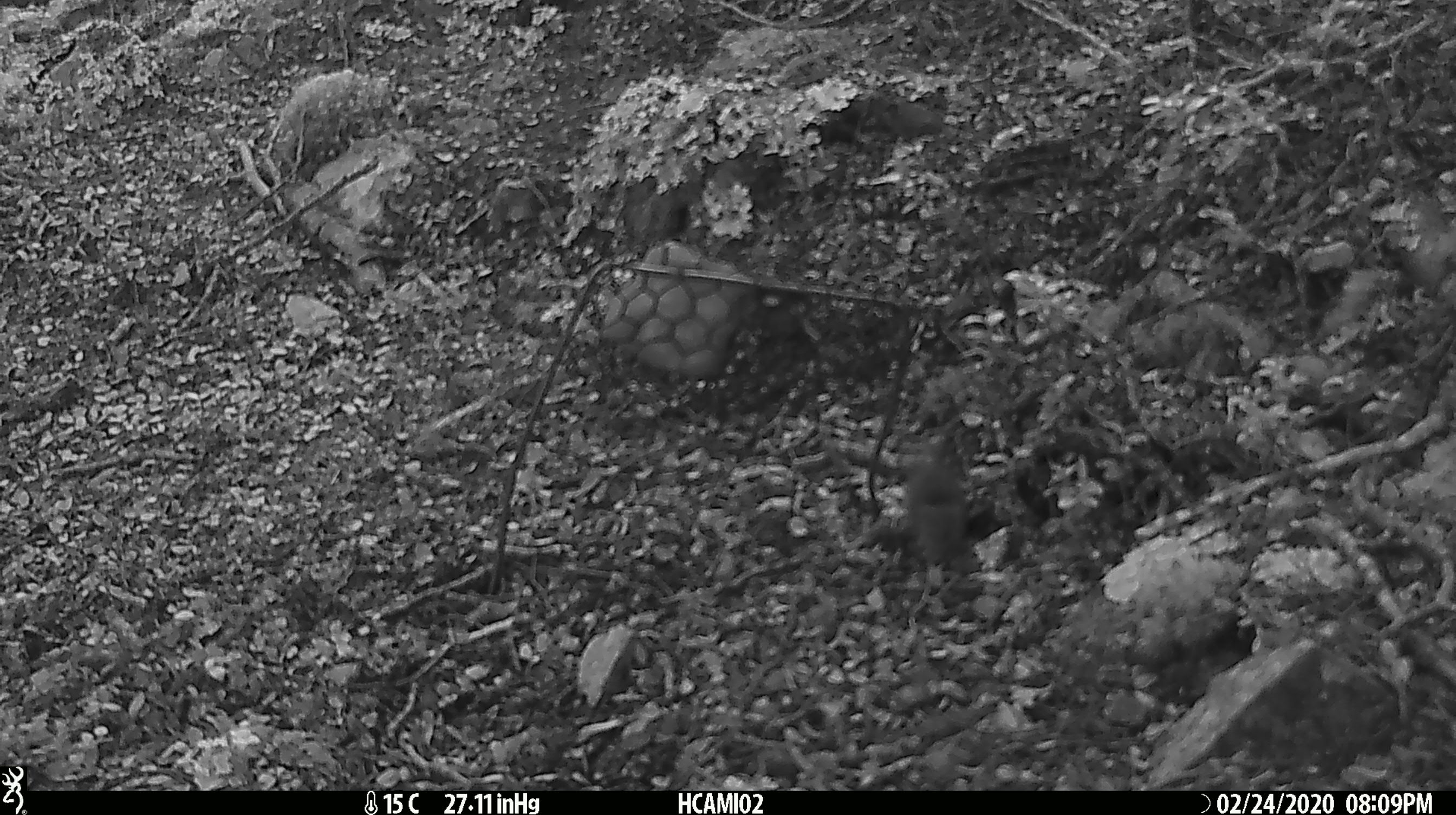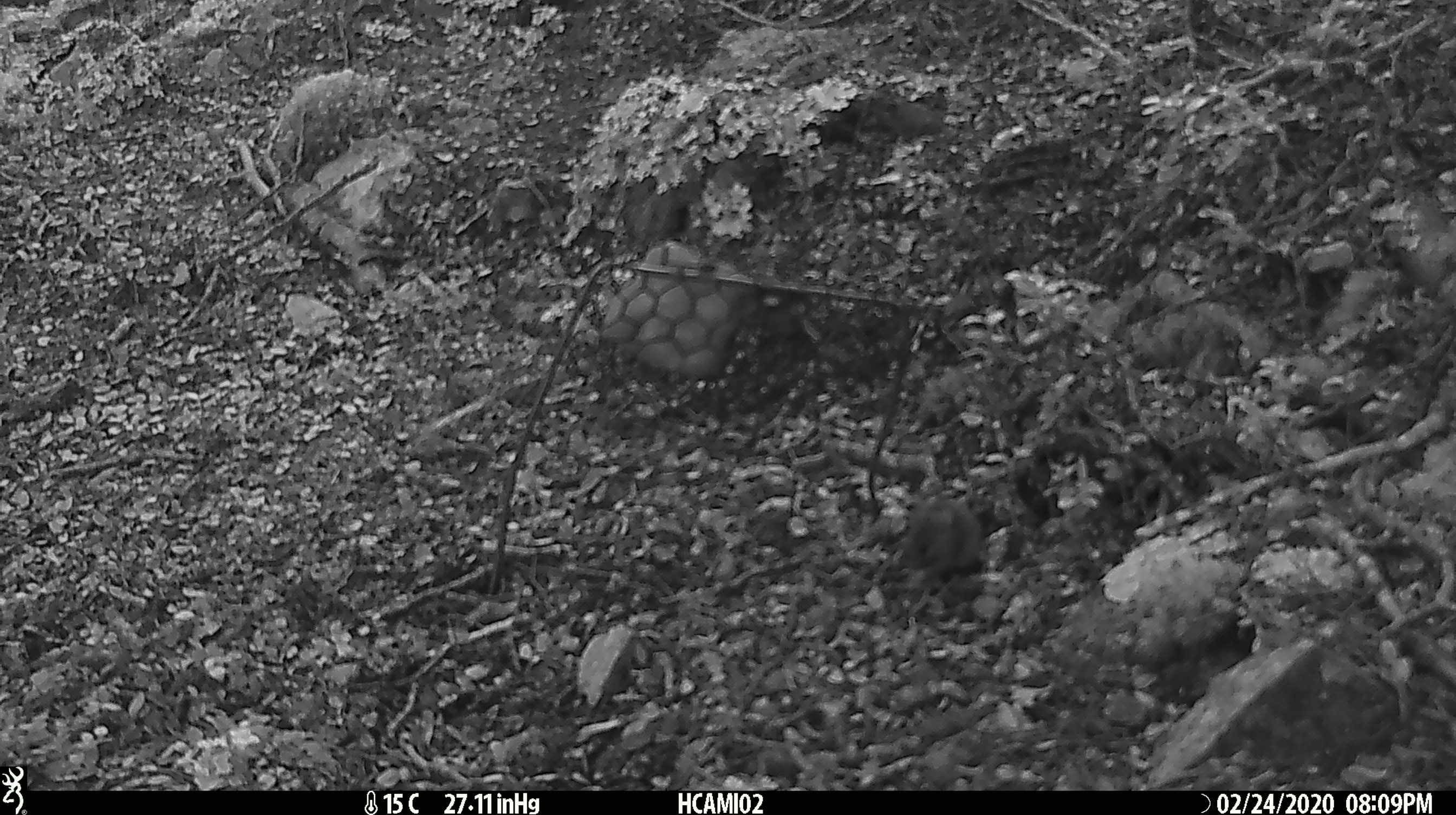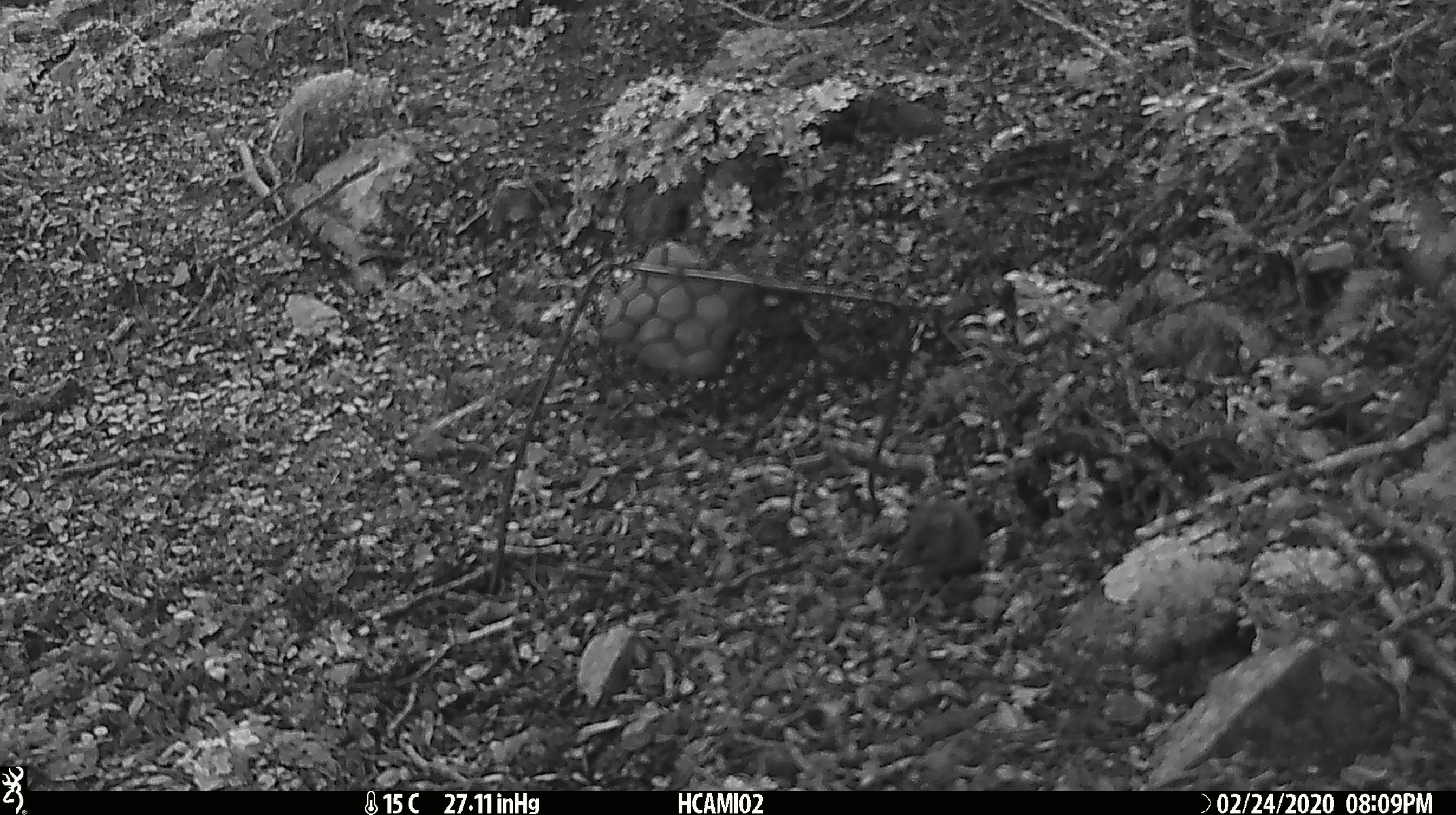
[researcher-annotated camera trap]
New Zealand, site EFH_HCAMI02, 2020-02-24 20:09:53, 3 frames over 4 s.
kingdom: Animalia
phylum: Chordata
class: Mammalia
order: Rodentia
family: Muridae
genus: Mus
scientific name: Mus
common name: mouse